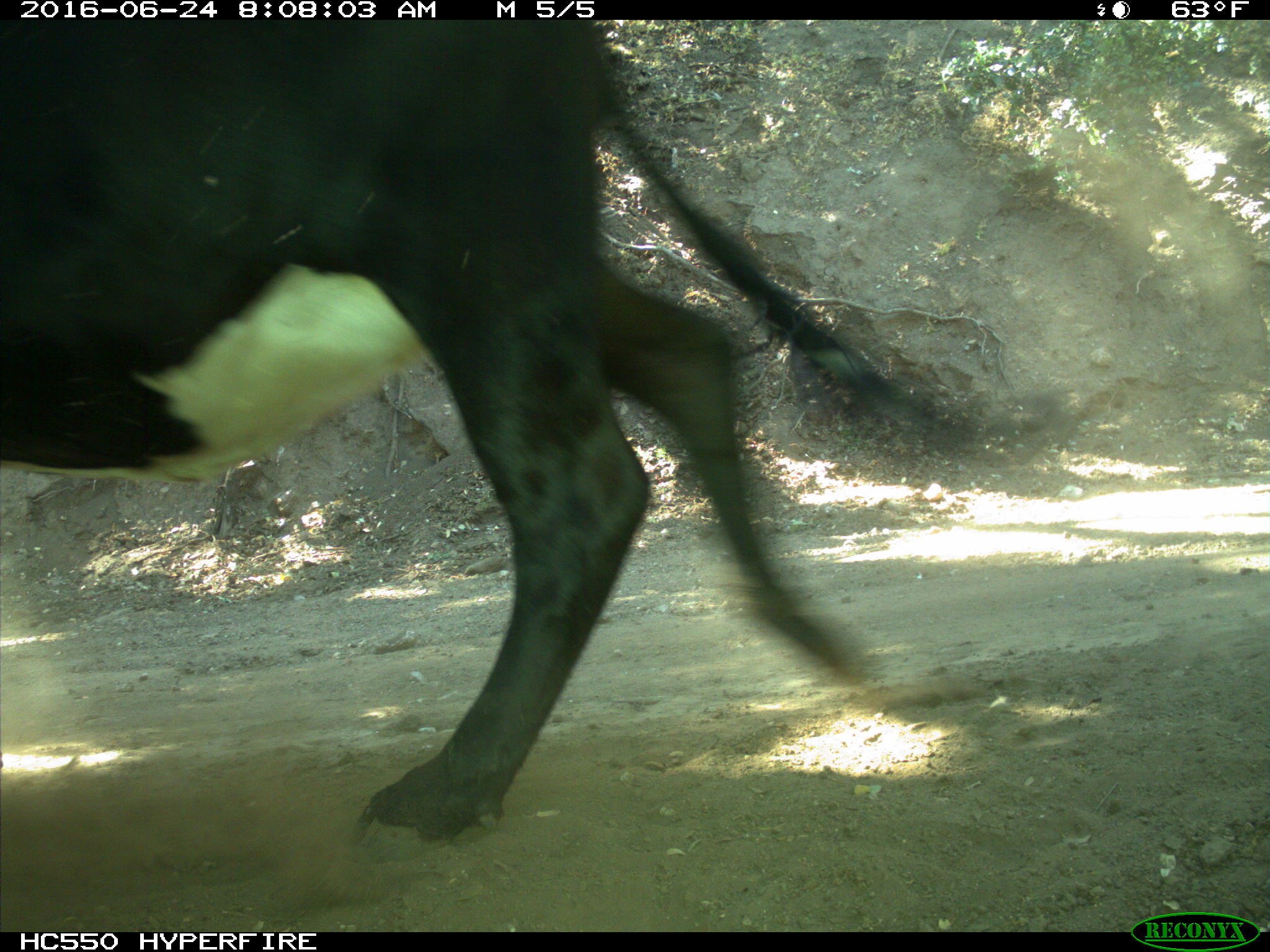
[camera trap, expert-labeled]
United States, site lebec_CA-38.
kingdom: Animalia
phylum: Chordata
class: Mammalia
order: Artiodactyla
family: Bovidae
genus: Bos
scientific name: Bos taurus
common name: domestic cow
Bos taurus (domestic cow).